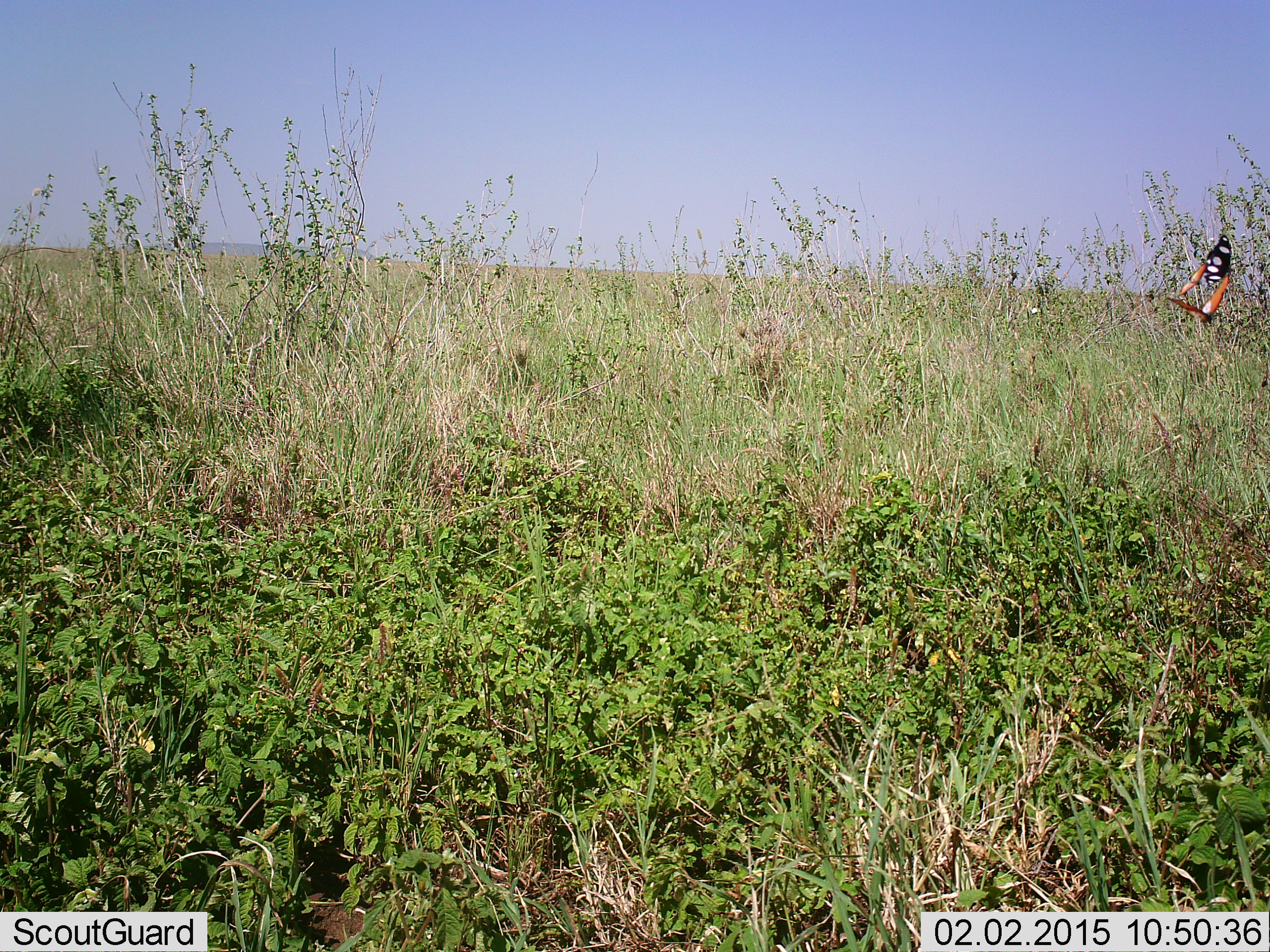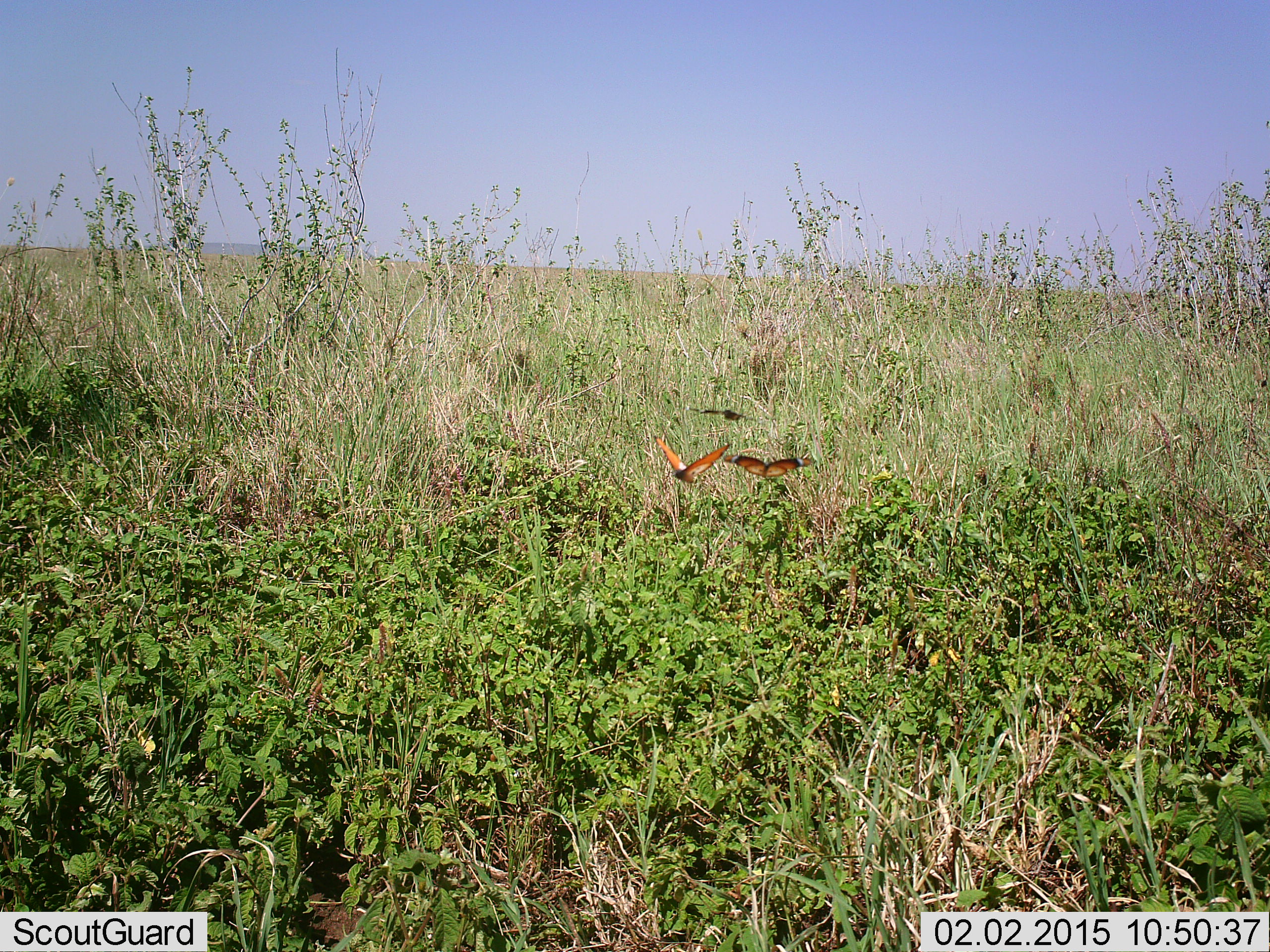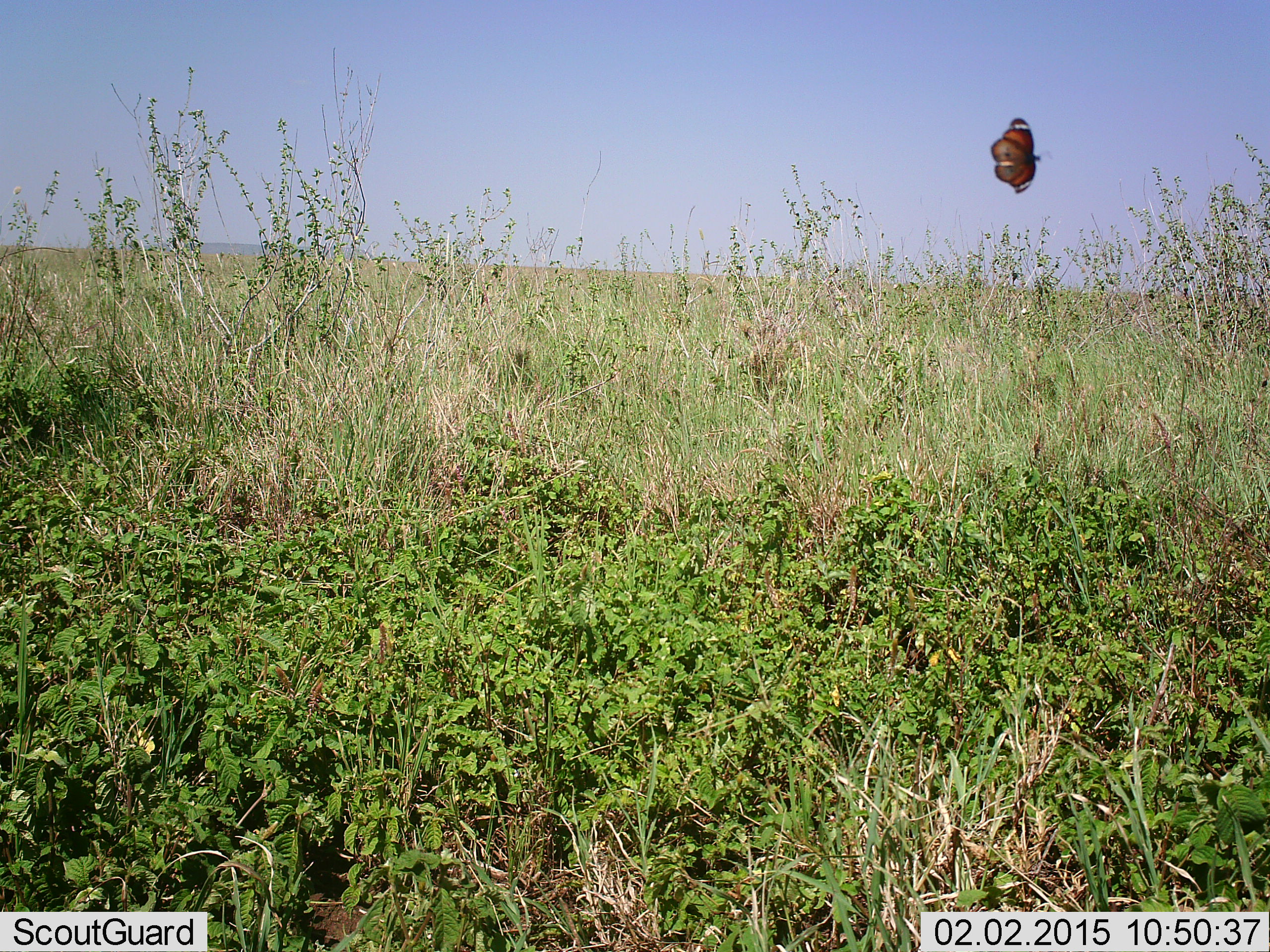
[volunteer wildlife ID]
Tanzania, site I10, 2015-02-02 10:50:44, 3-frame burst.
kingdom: Animalia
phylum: Arthropoda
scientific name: Arthropoda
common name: arthropods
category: insectspider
Insectspider (arthropods) (Arthropoda), count 2. Behavior (volunteer vote fractions): standing 0%, resting 0%, moving 100%, interacting 0%. Young present (vote fraction): 0%. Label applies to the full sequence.